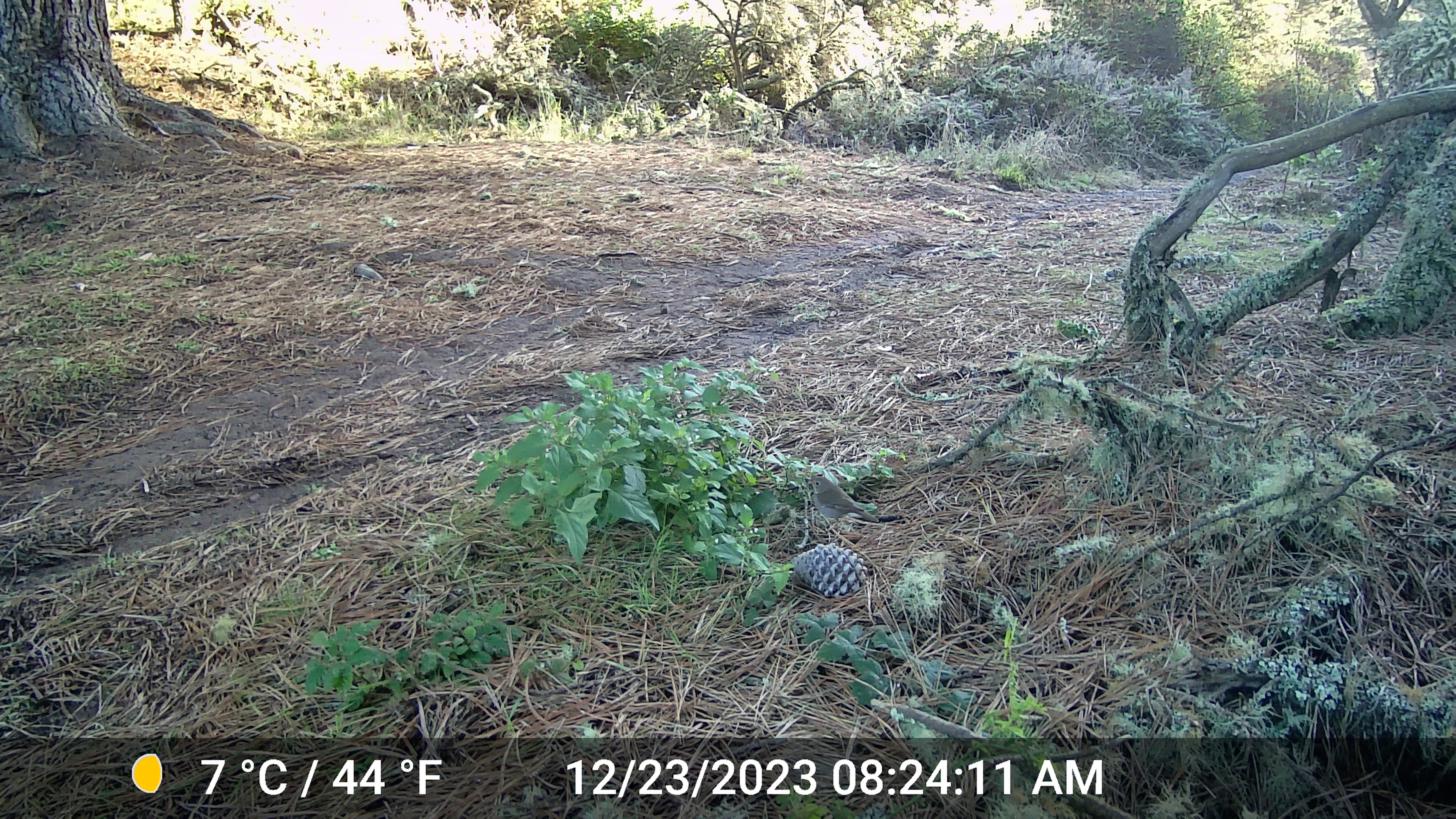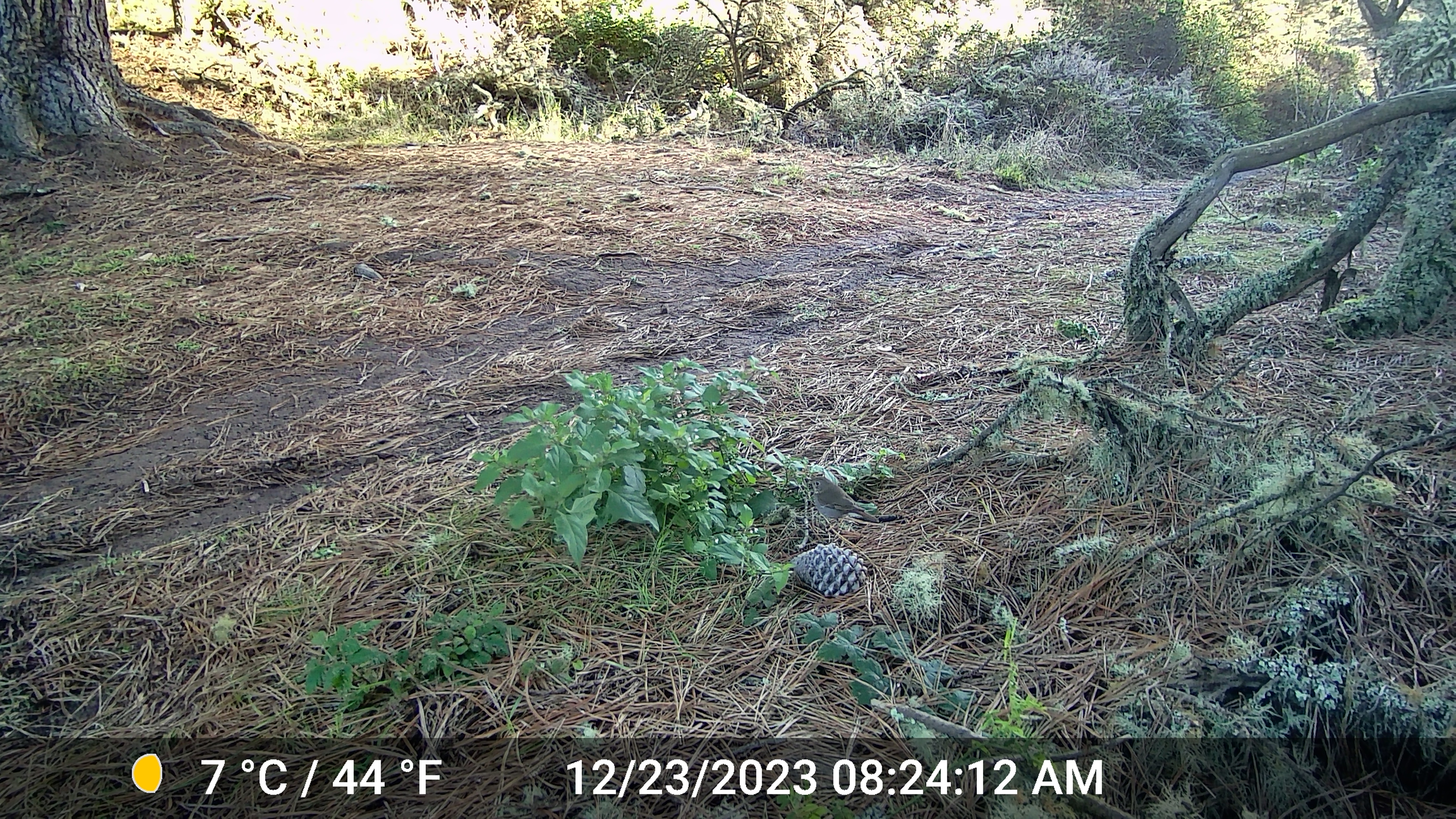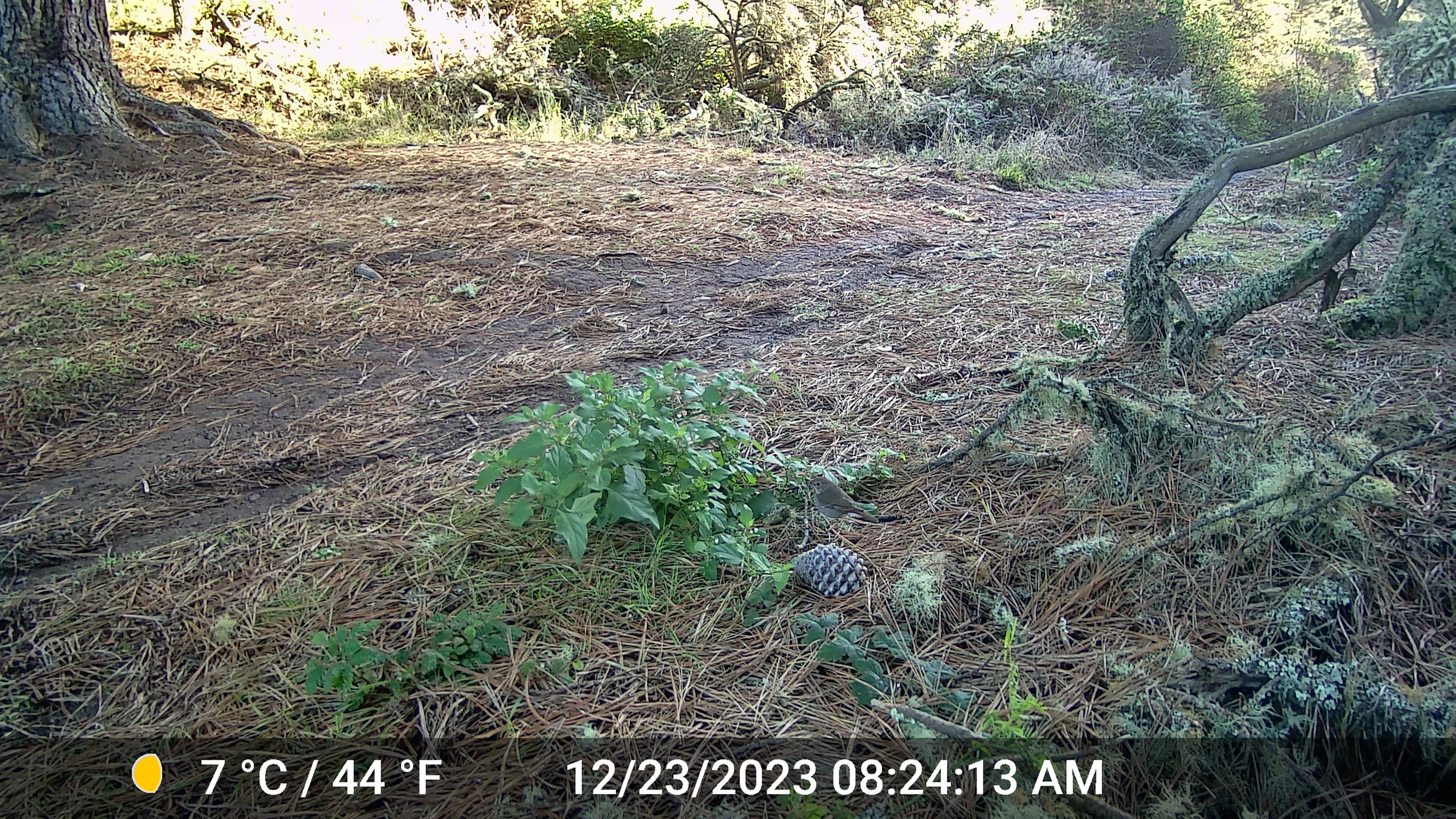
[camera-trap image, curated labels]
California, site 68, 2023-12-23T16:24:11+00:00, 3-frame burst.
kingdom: Animalia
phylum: Chordata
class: Aves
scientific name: Aves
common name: bird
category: unknown bird